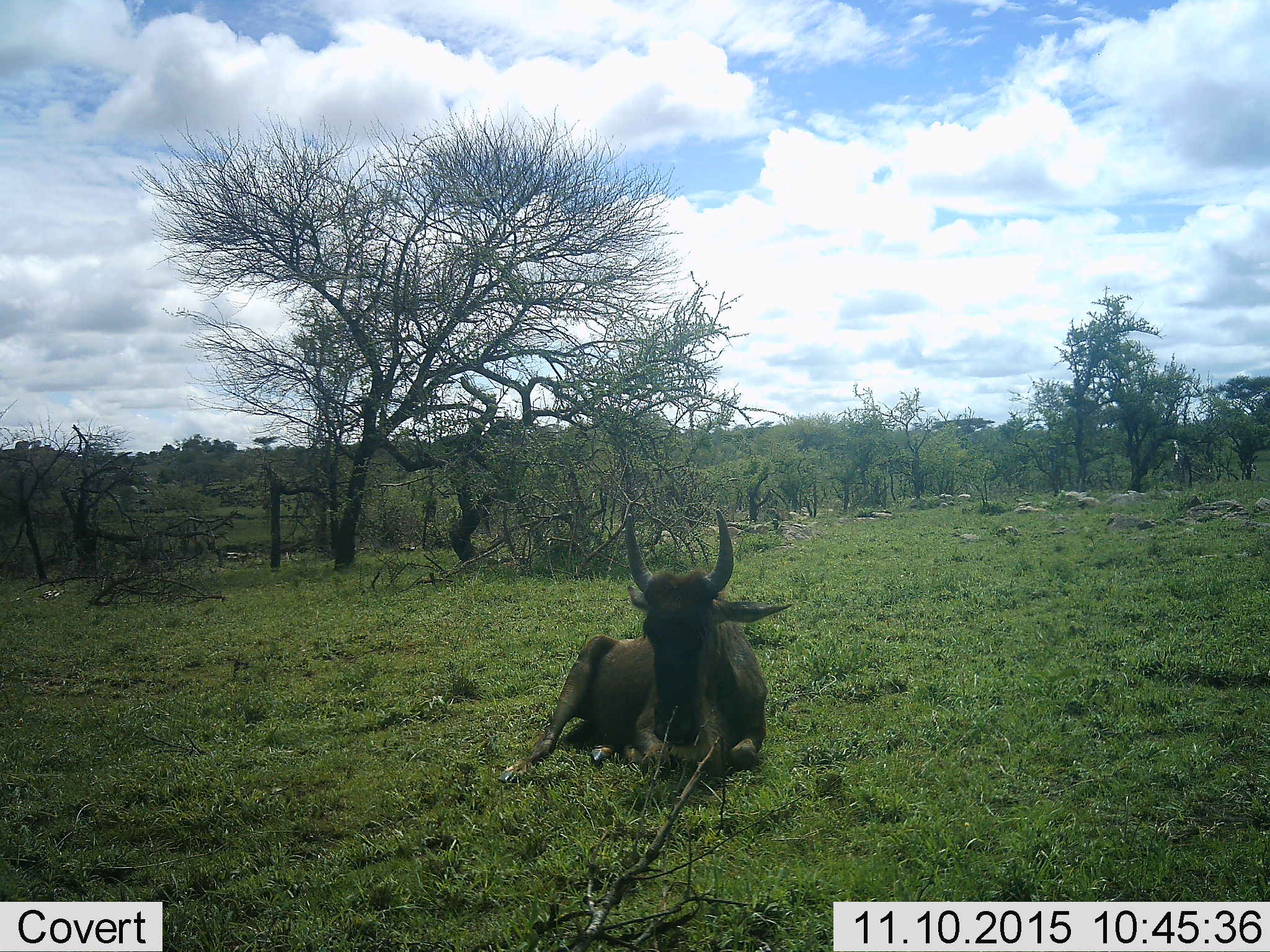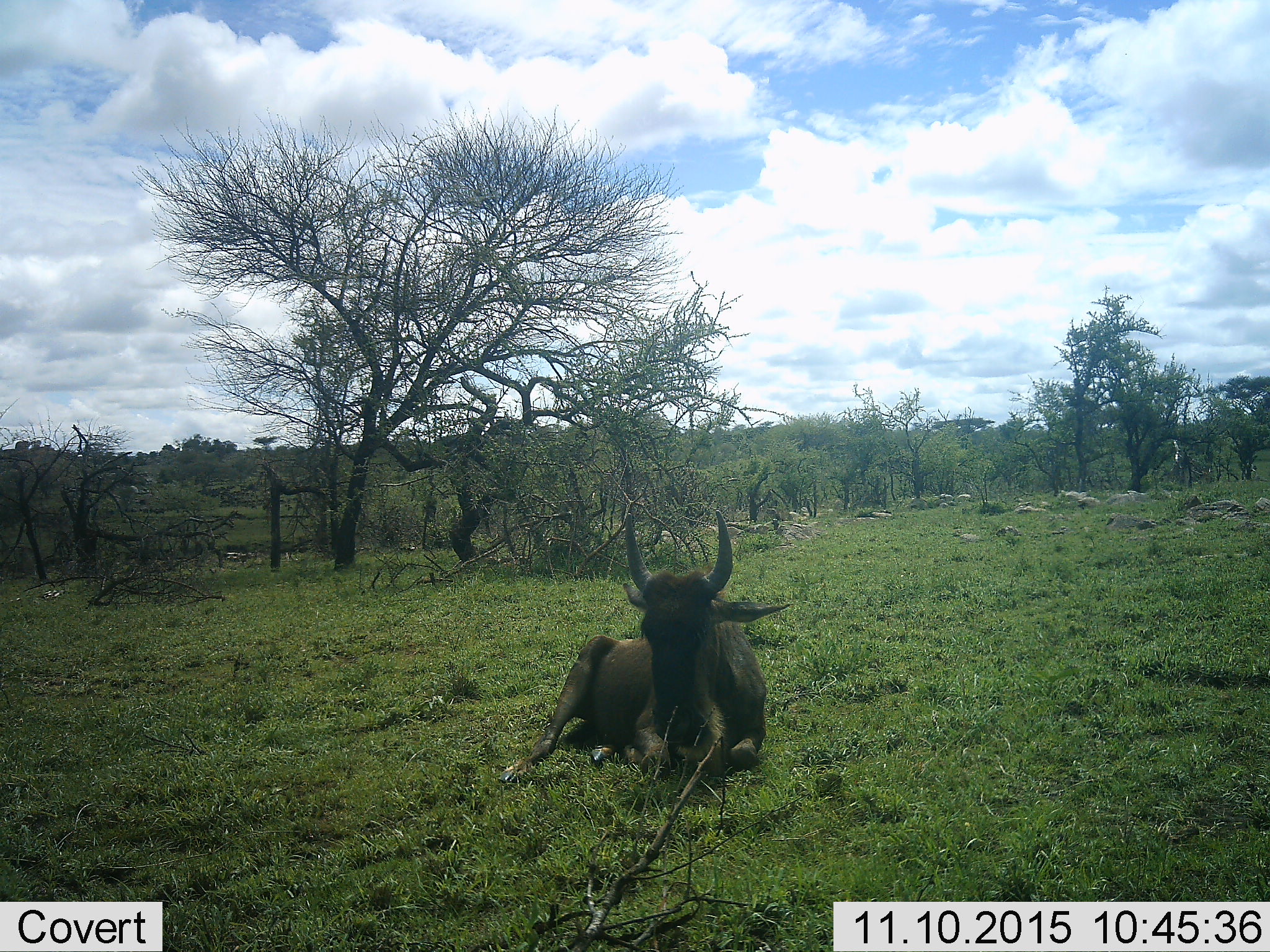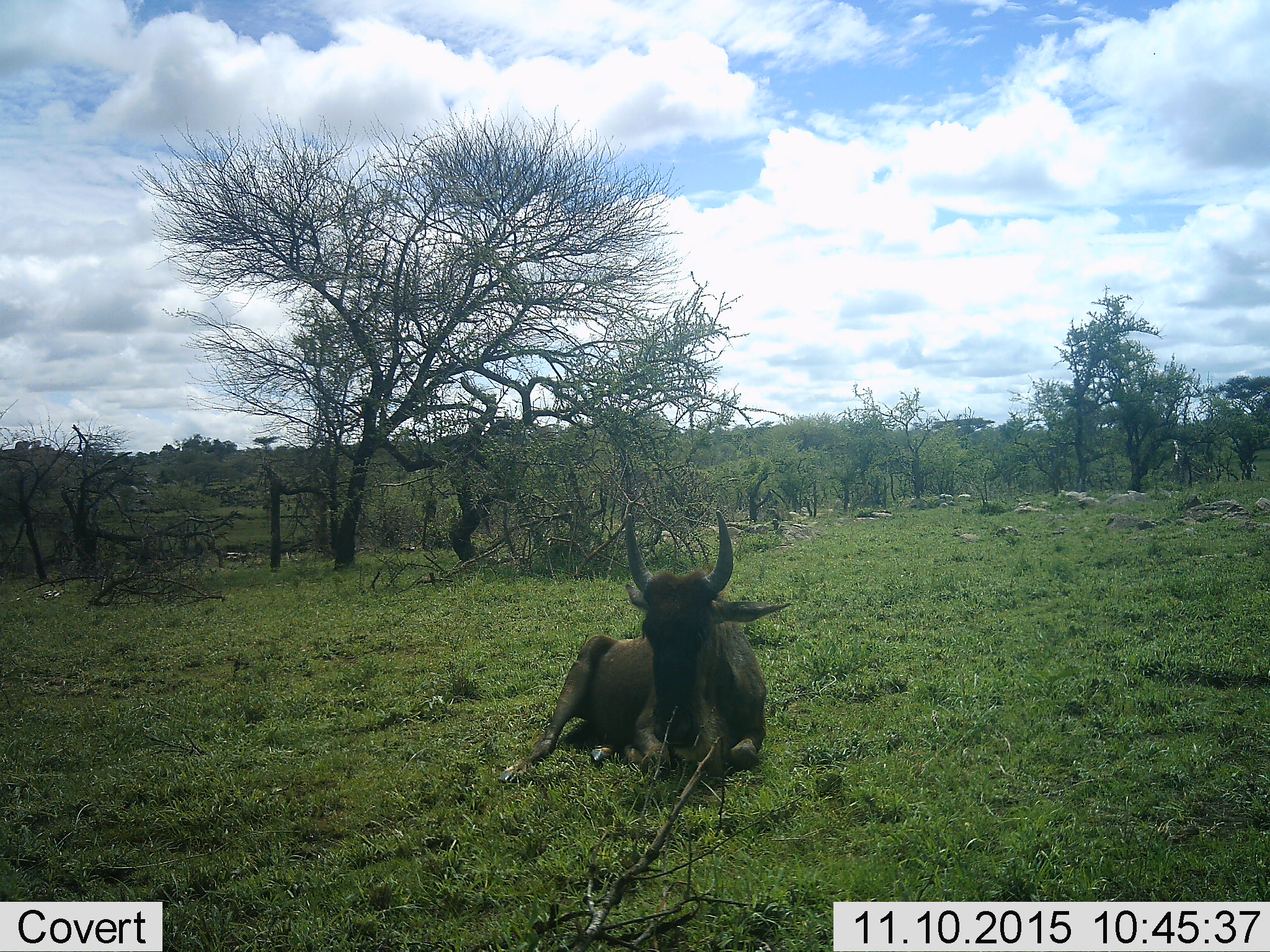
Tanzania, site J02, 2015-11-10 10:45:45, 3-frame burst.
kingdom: Animalia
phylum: Chordata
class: Mammalia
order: Artiodactyla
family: Bovidae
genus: Connochaetes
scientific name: Connochaetes taurinus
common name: blue wildebeest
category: wildebeest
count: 1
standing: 0%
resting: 100%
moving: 0%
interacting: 0%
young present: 11%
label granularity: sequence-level